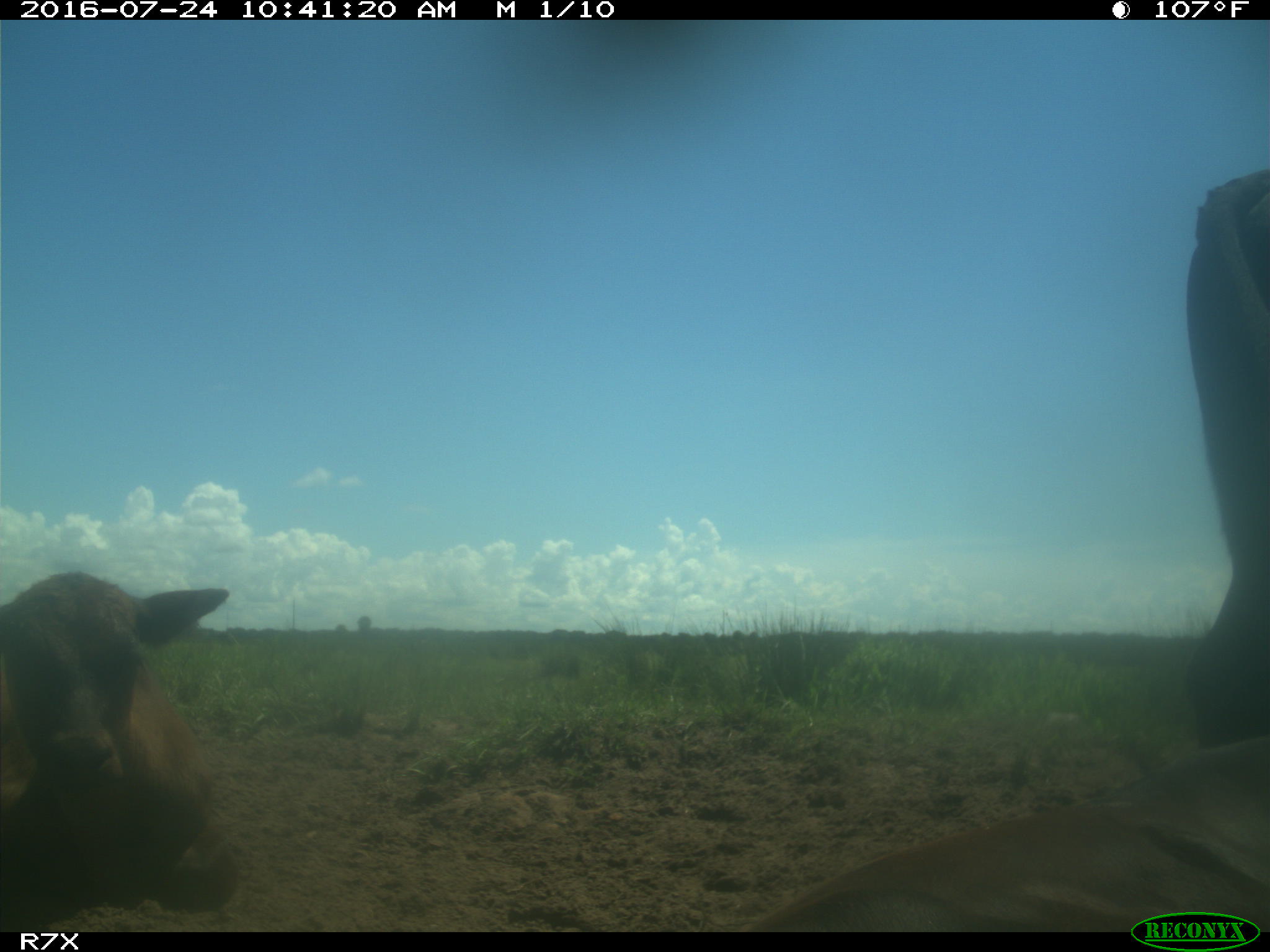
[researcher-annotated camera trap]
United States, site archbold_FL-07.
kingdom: Animalia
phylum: Chordata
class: Mammalia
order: Artiodactyla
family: Bovidae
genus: Bos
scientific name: Bos taurus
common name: domestic cow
Bos taurus (domestic cow).